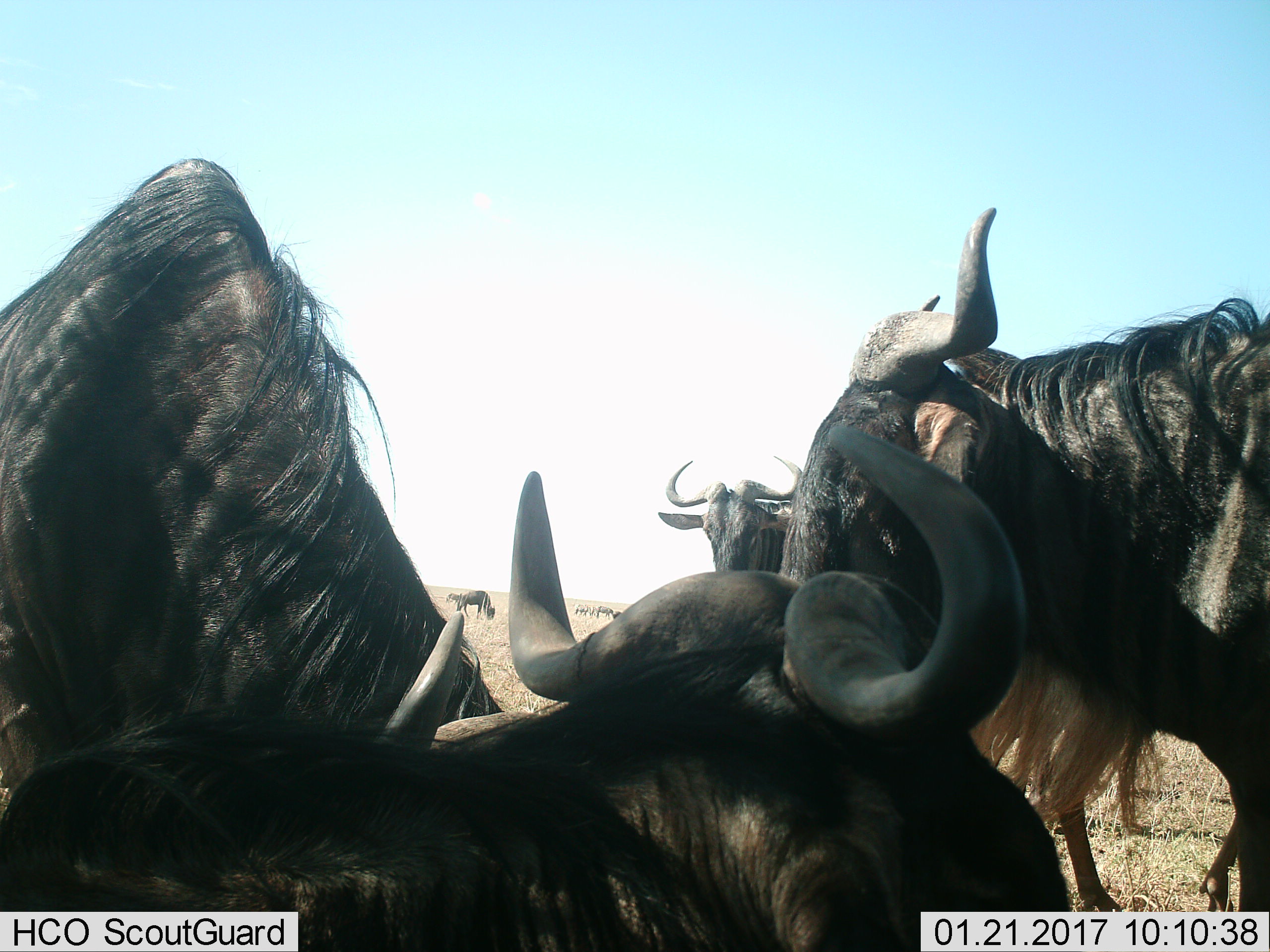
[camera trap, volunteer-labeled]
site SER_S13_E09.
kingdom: Animalia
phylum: Chordata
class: Mammalia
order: Artiodactyla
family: Bovidae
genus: Connochaetes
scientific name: Connochaetes taurinus taurinus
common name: blue wildebeest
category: wildebeestblue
Wildebeestblue (blue wildebeest) (Connochaetes taurinus taurinus), count 8. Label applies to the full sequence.